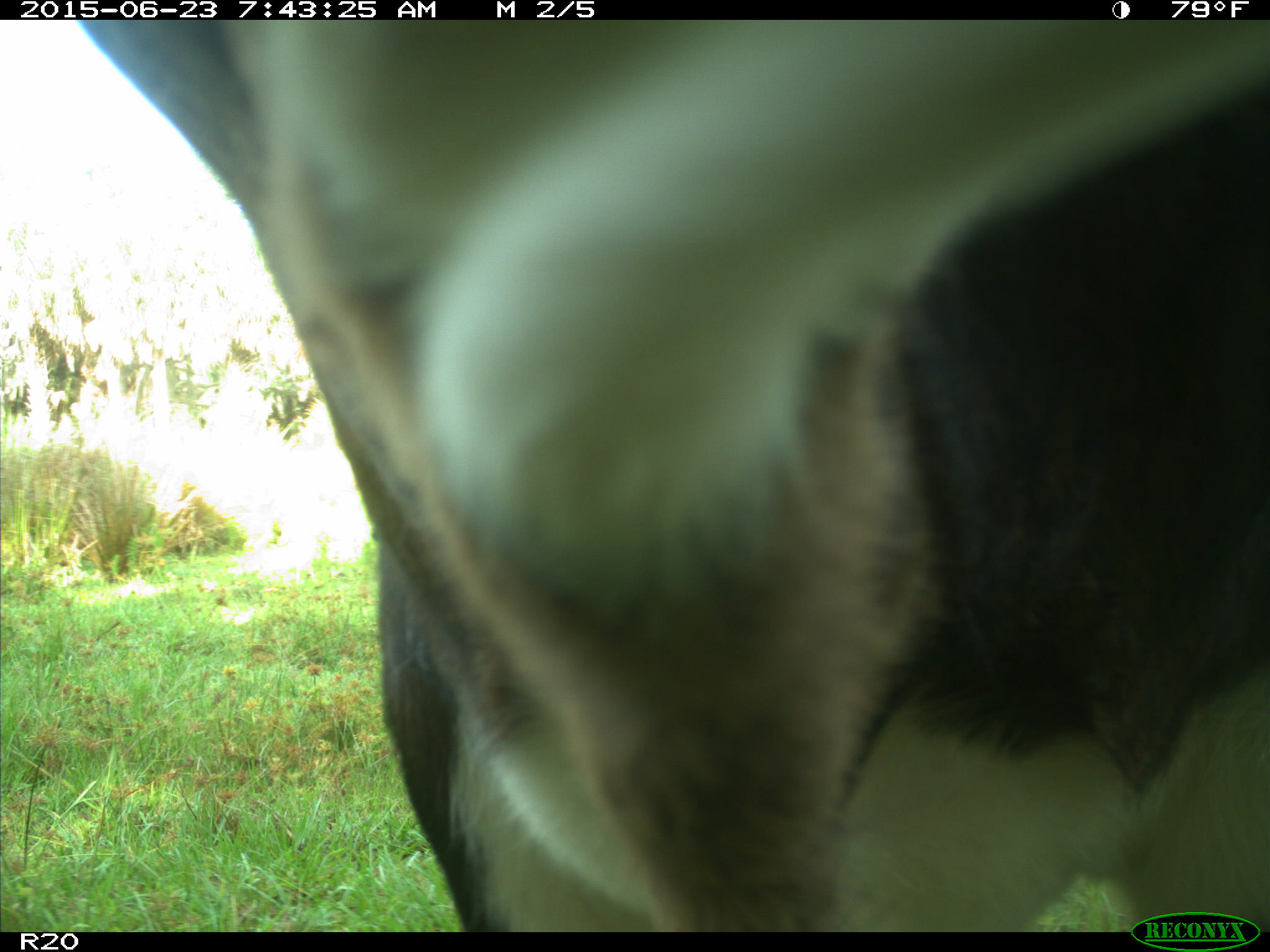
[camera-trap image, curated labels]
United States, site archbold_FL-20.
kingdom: Animalia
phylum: Chordata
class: Mammalia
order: Artiodactyla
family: Bovidae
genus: Bos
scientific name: Bos taurus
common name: domestic cow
Bos taurus (domestic cow).